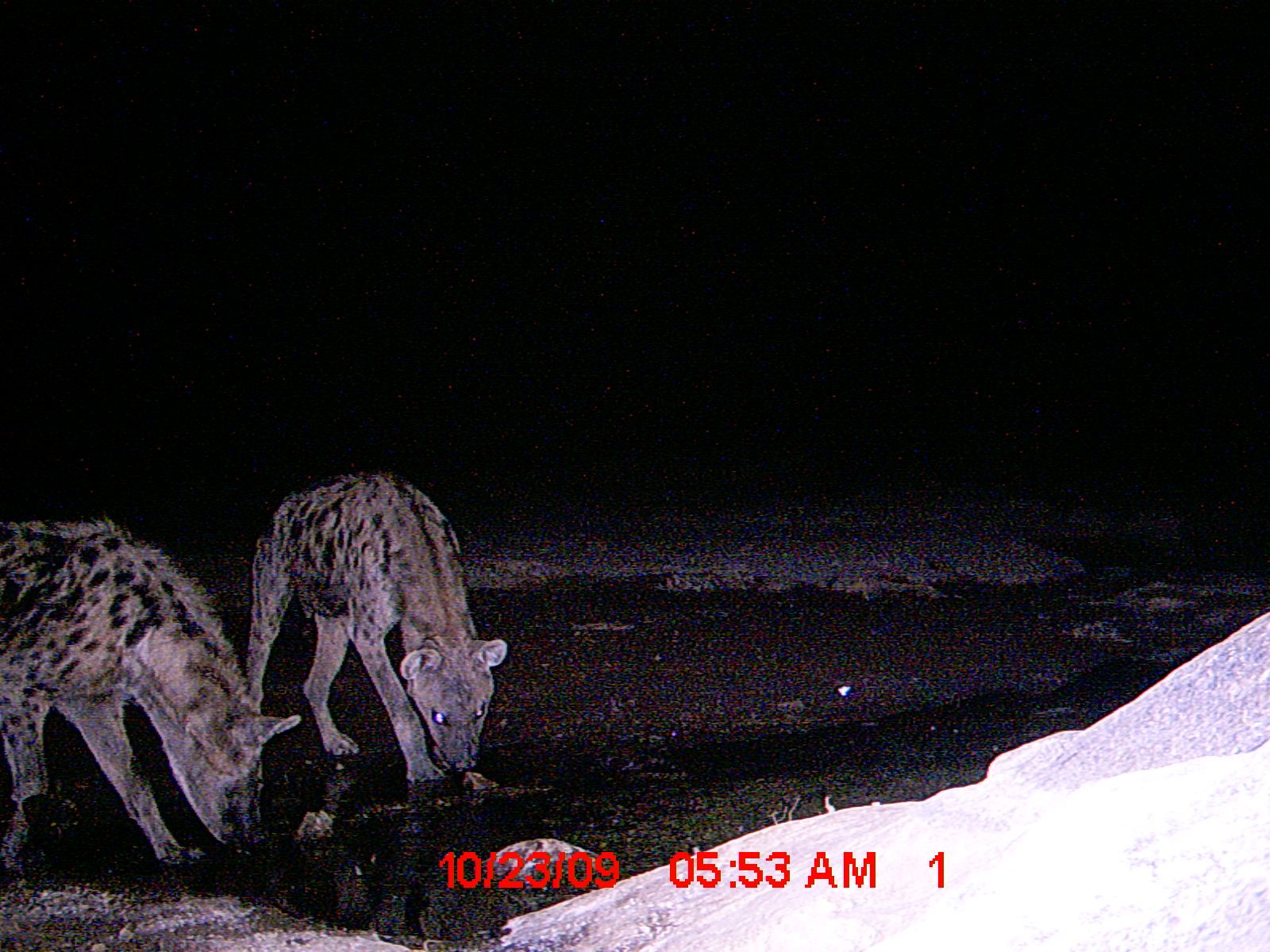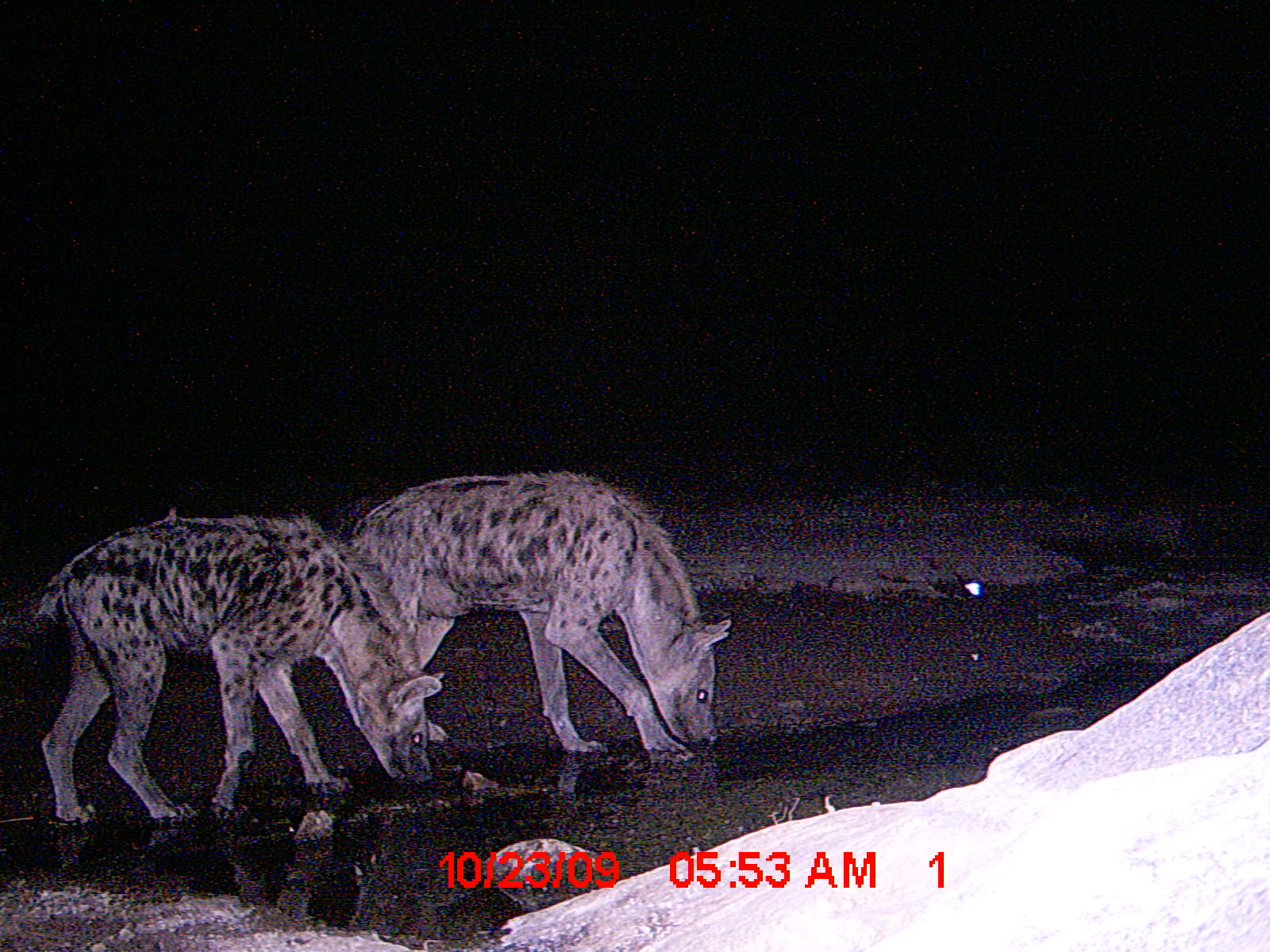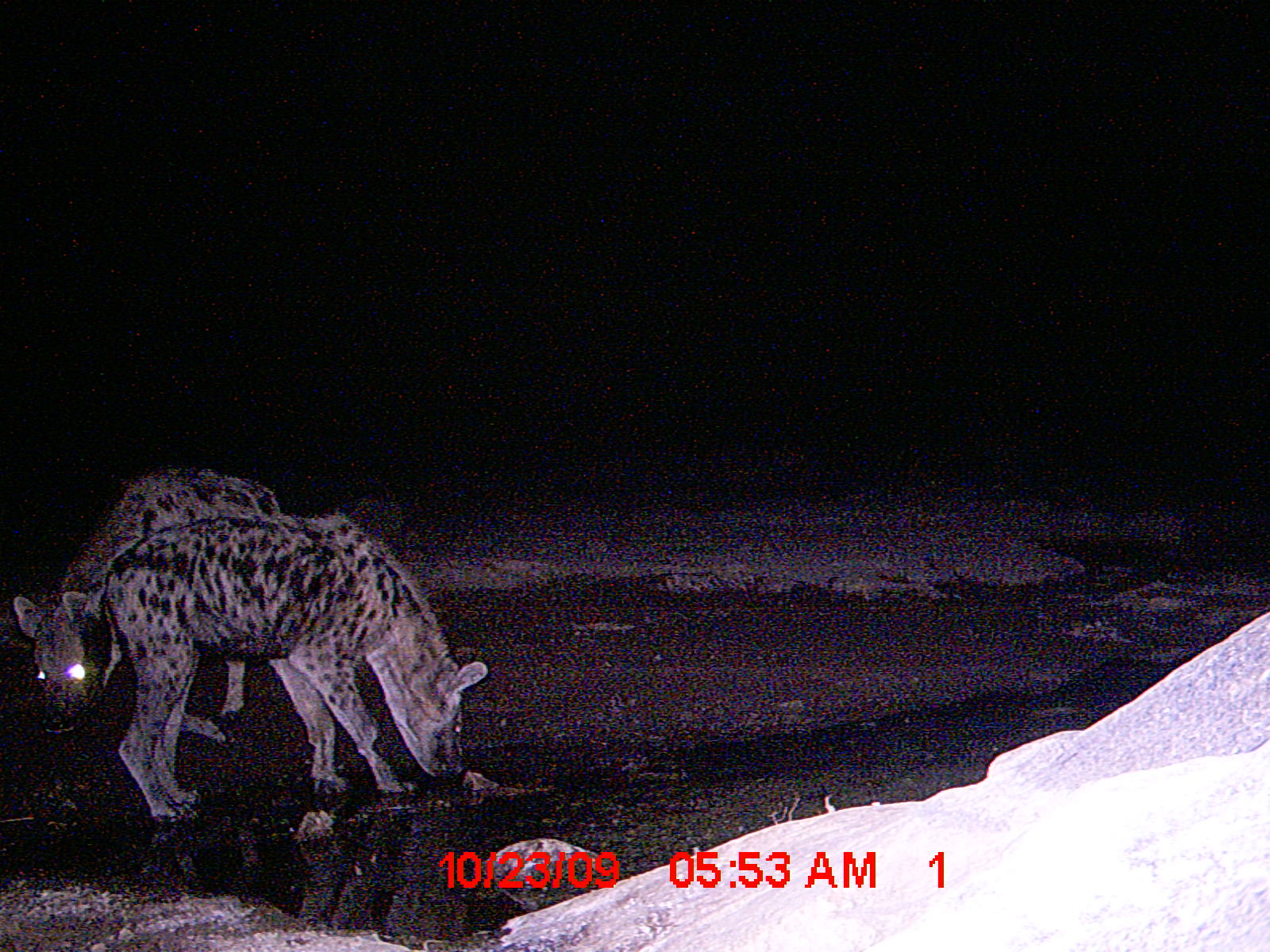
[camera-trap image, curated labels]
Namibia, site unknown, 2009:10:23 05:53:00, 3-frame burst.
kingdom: Animalia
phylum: Chordata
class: Mammalia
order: Carnivora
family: Hyaenidae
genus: Crocuta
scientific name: Crocuta crocuta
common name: spotted hyena